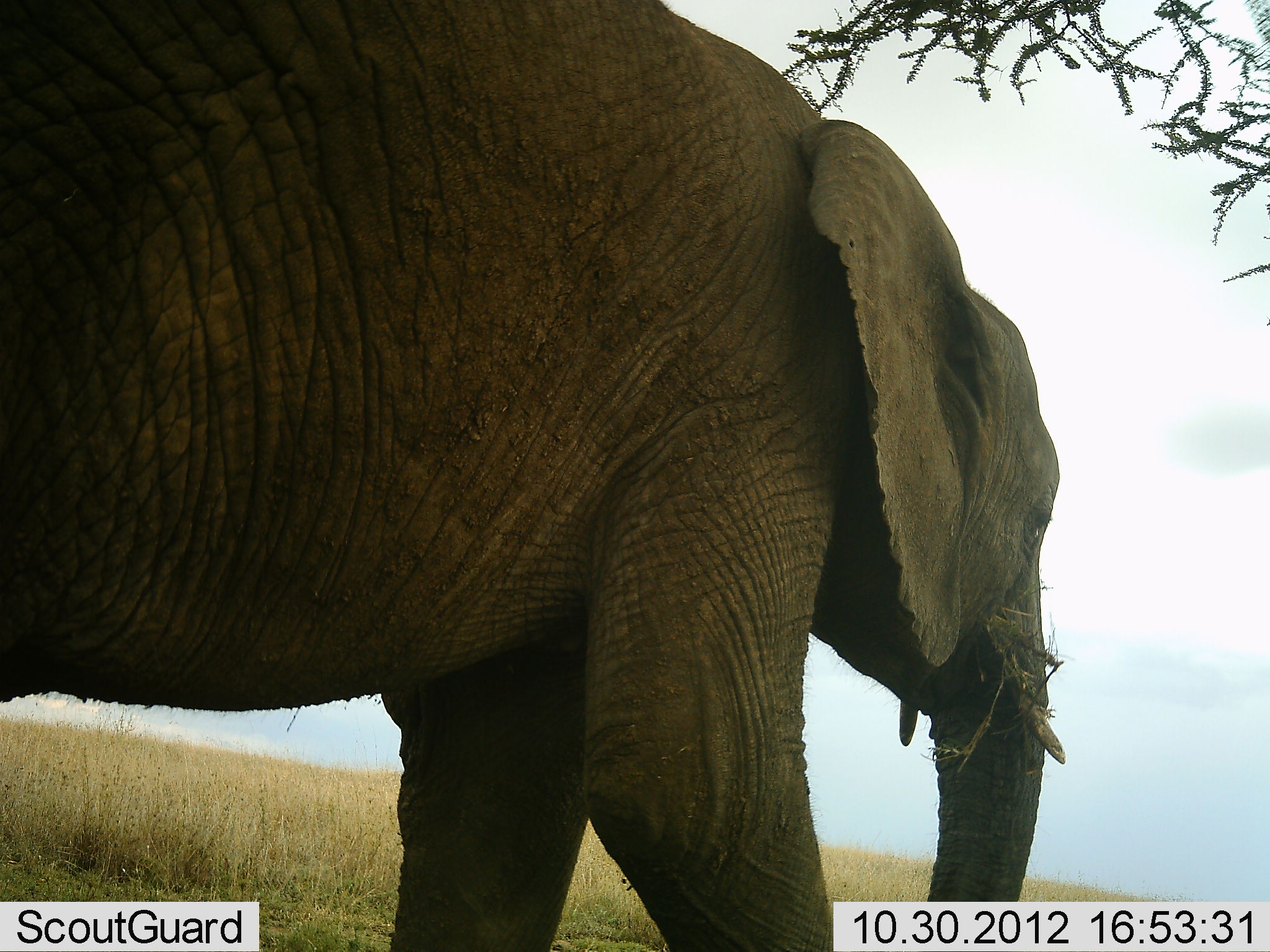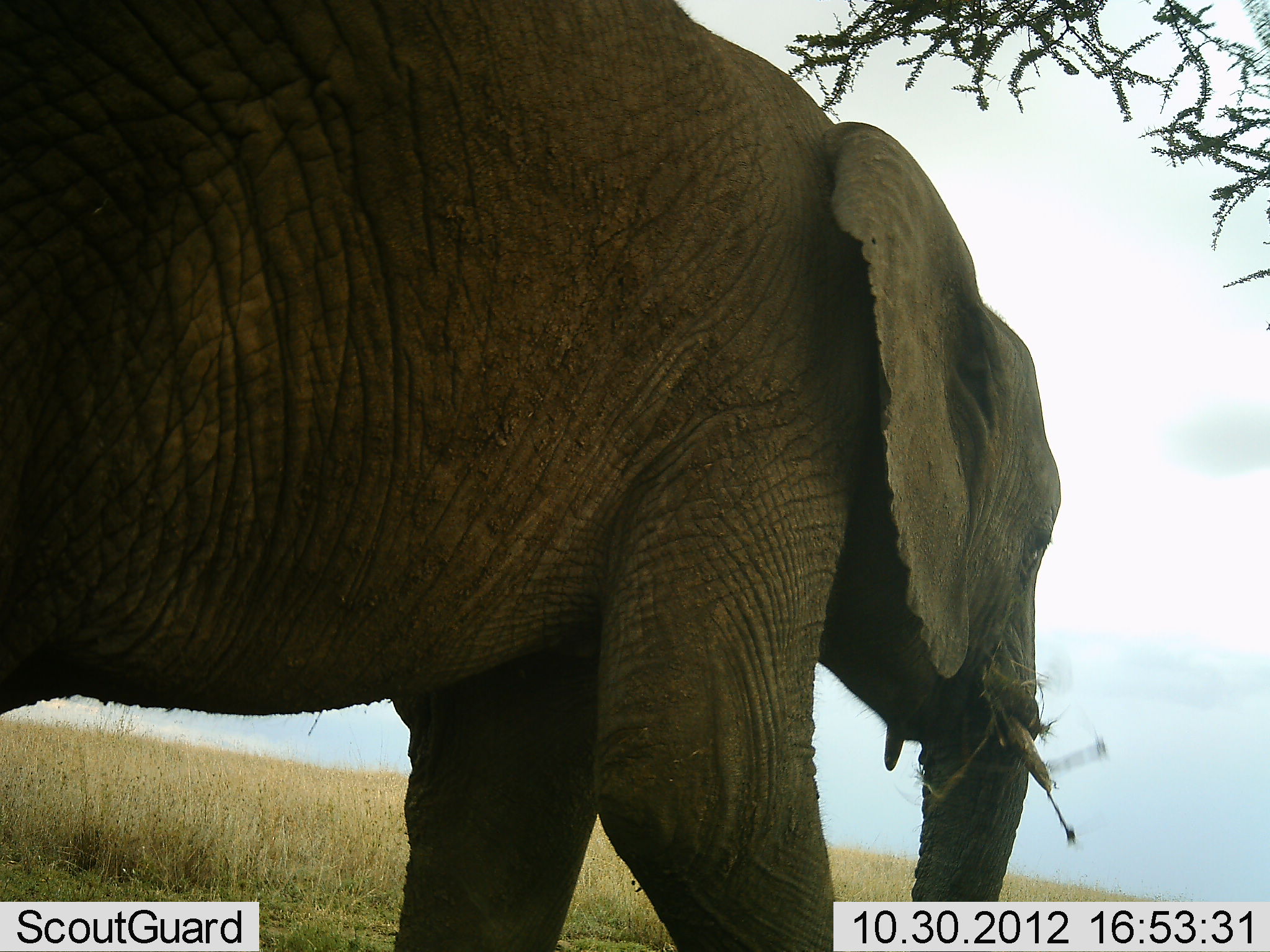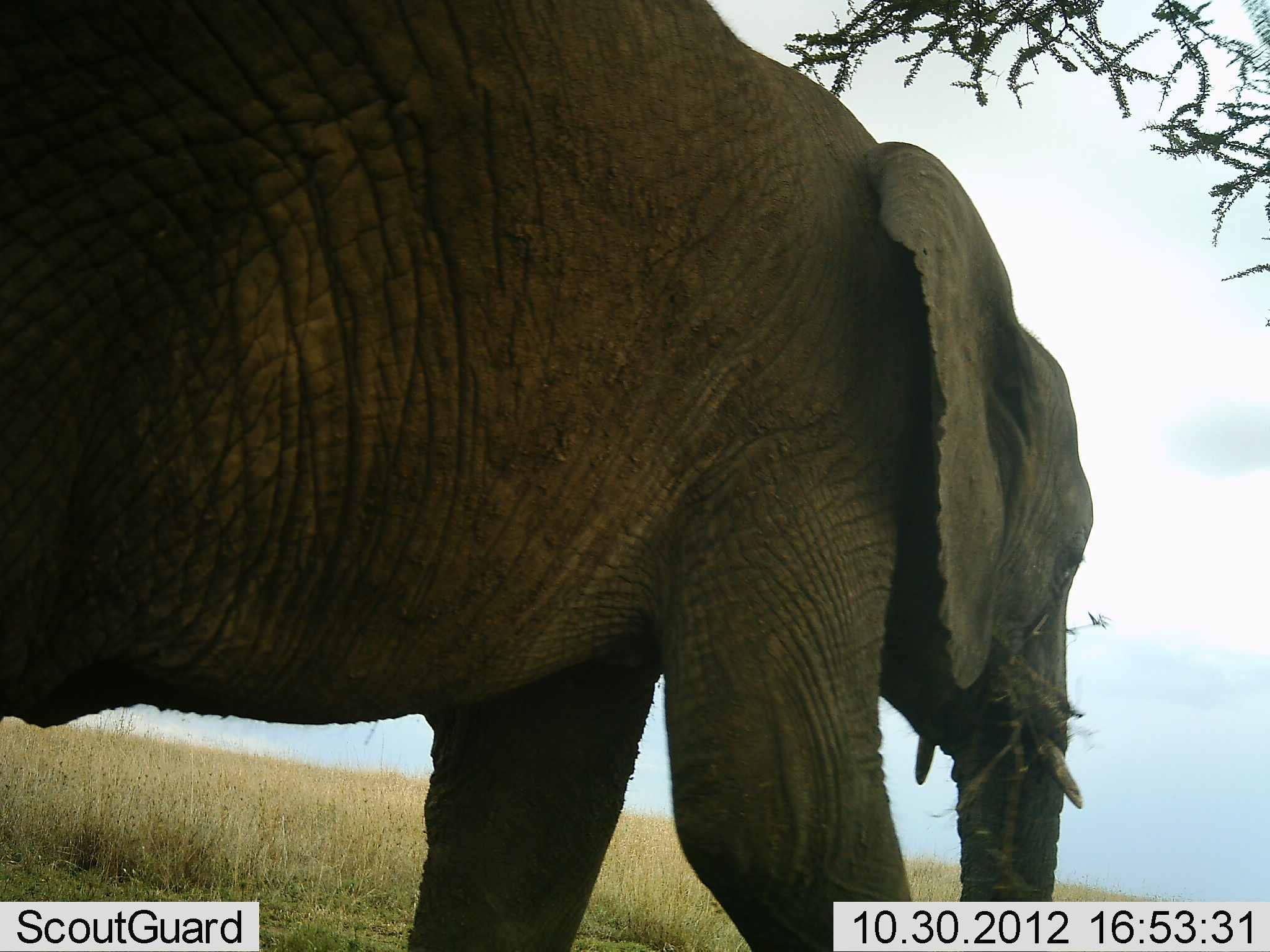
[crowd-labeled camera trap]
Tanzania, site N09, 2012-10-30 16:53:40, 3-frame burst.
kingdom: Animalia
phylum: Chordata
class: Mammalia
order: Proboscidea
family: Elephantidae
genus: Loxodonta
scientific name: Loxodonta africana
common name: african bush elephant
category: elephant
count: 1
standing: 20%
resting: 0%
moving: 30%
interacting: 0%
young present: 0%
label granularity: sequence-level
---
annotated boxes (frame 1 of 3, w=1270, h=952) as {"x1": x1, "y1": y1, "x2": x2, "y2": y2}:
animal: {"x1": 1, "y1": 0, "x2": 1065, "y2": 951}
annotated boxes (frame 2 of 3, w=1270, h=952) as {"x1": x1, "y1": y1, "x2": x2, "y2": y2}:
animal: {"x1": 1, "y1": 0, "x2": 1060, "y2": 951}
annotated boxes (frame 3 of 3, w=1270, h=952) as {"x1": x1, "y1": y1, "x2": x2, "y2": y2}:
animal: {"x1": 1, "y1": 0, "x2": 1095, "y2": 951}